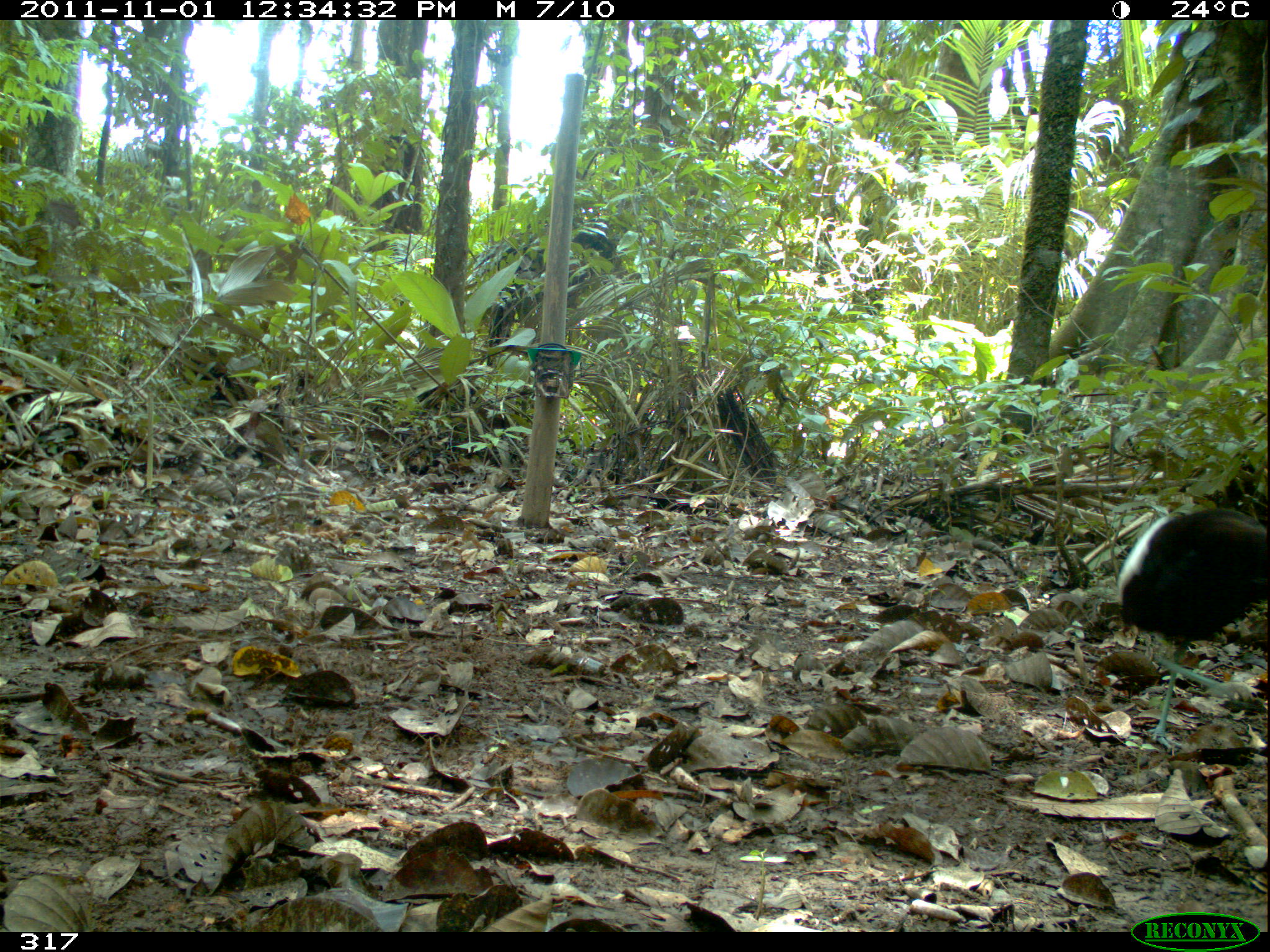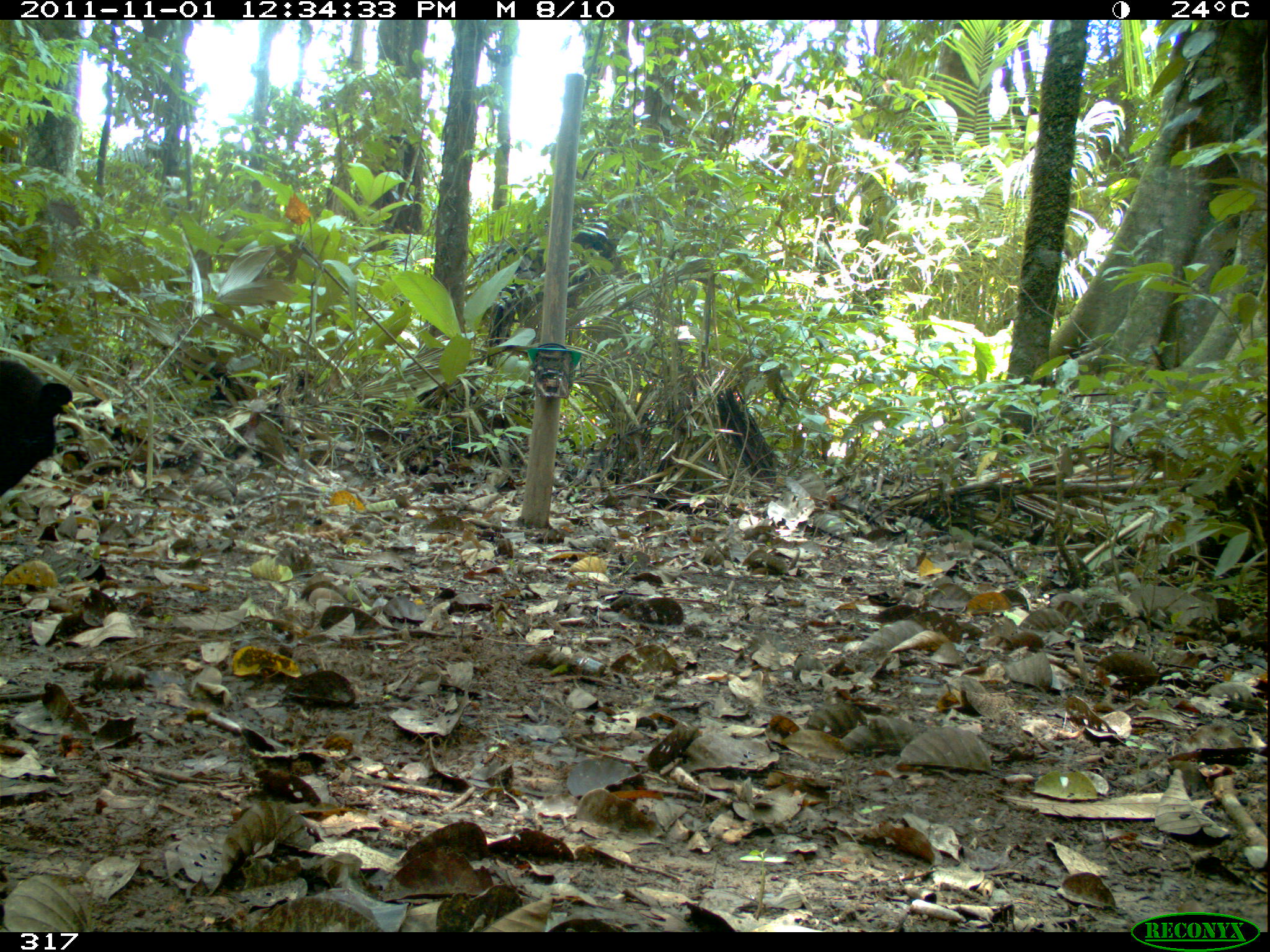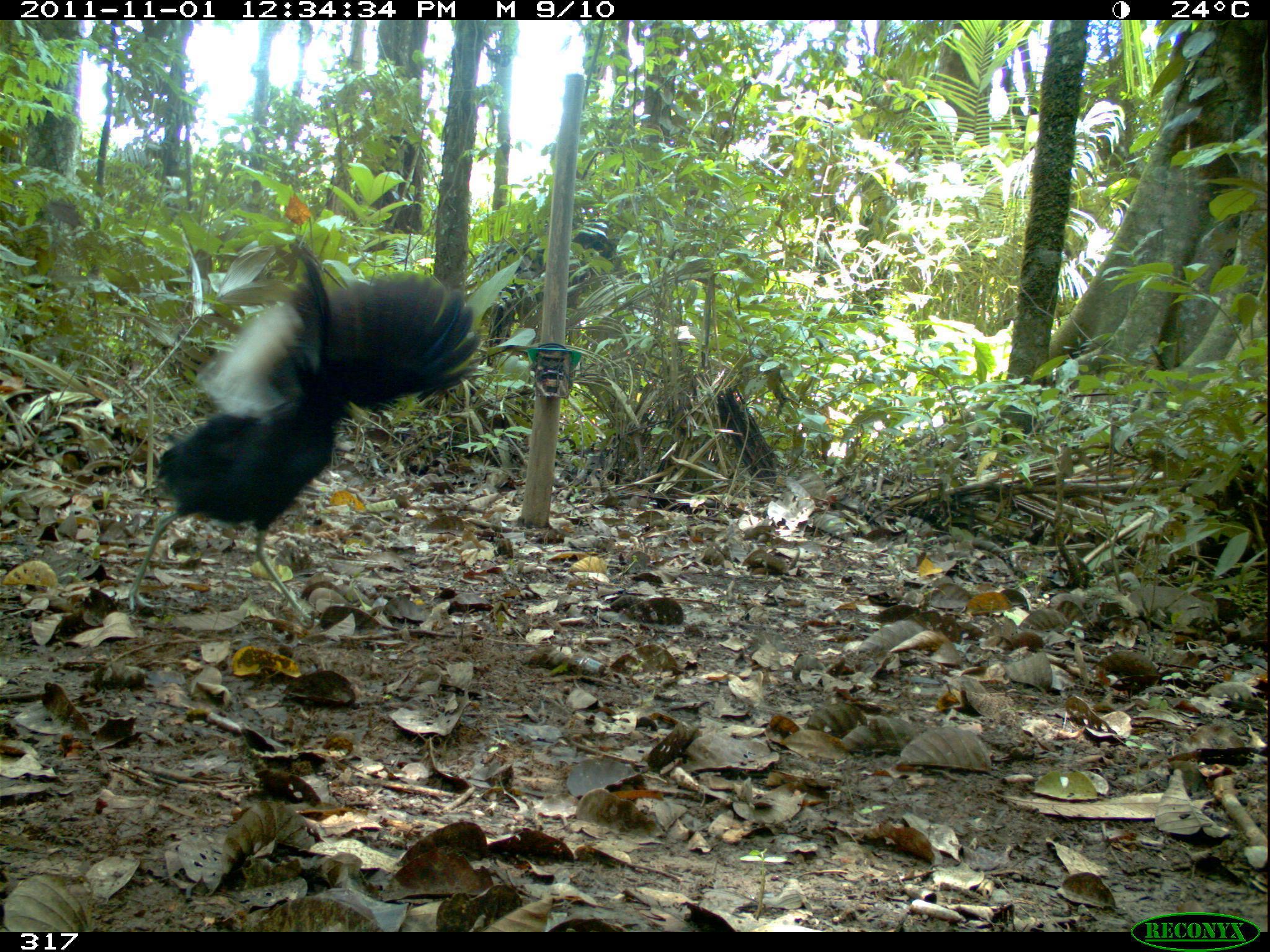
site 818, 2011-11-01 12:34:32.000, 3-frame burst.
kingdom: Animalia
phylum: Chordata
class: Aves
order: Gruiformes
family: Psophiidae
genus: Psophia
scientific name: Psophia leucoptera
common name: pale-winged trumpeter